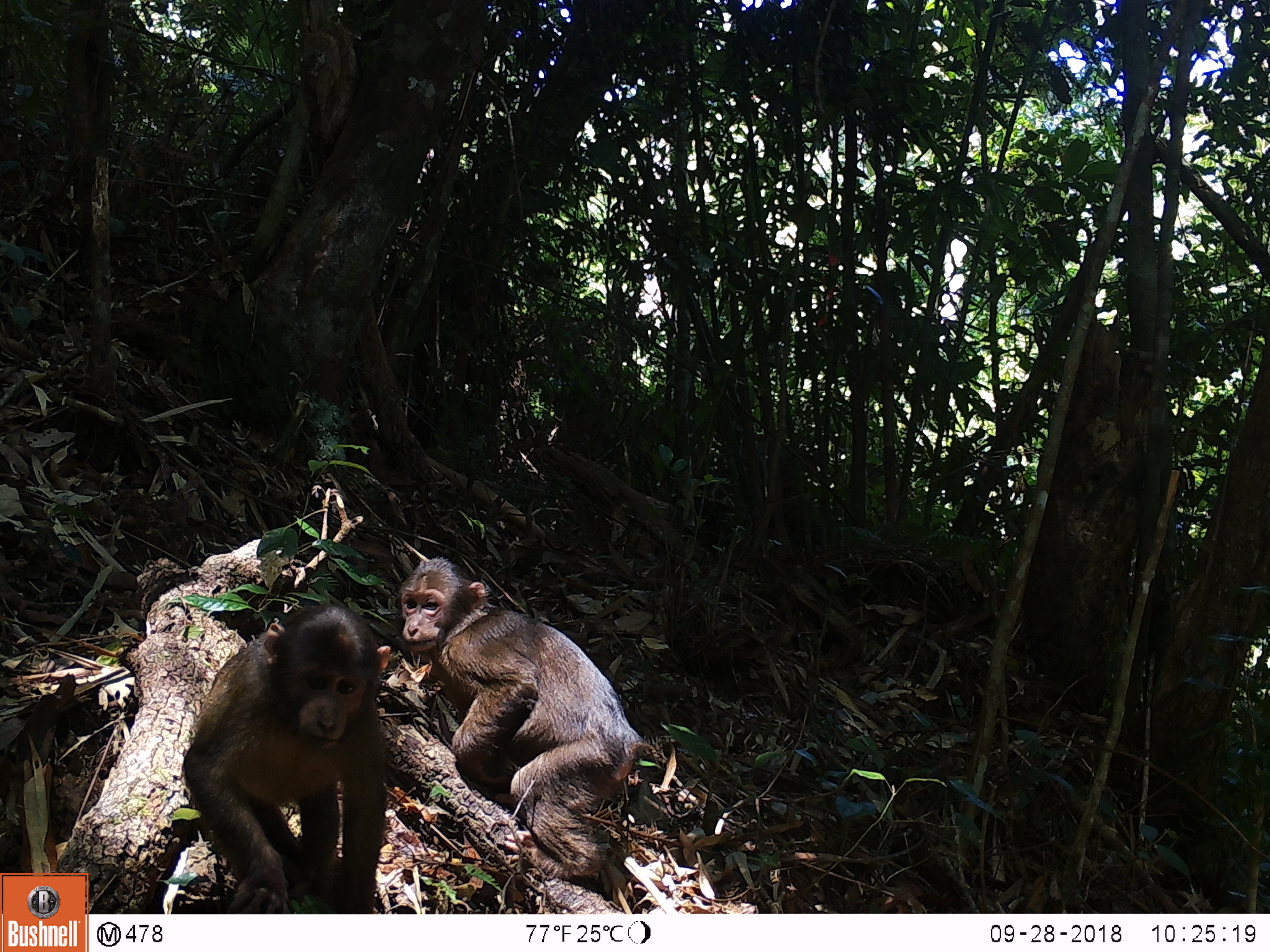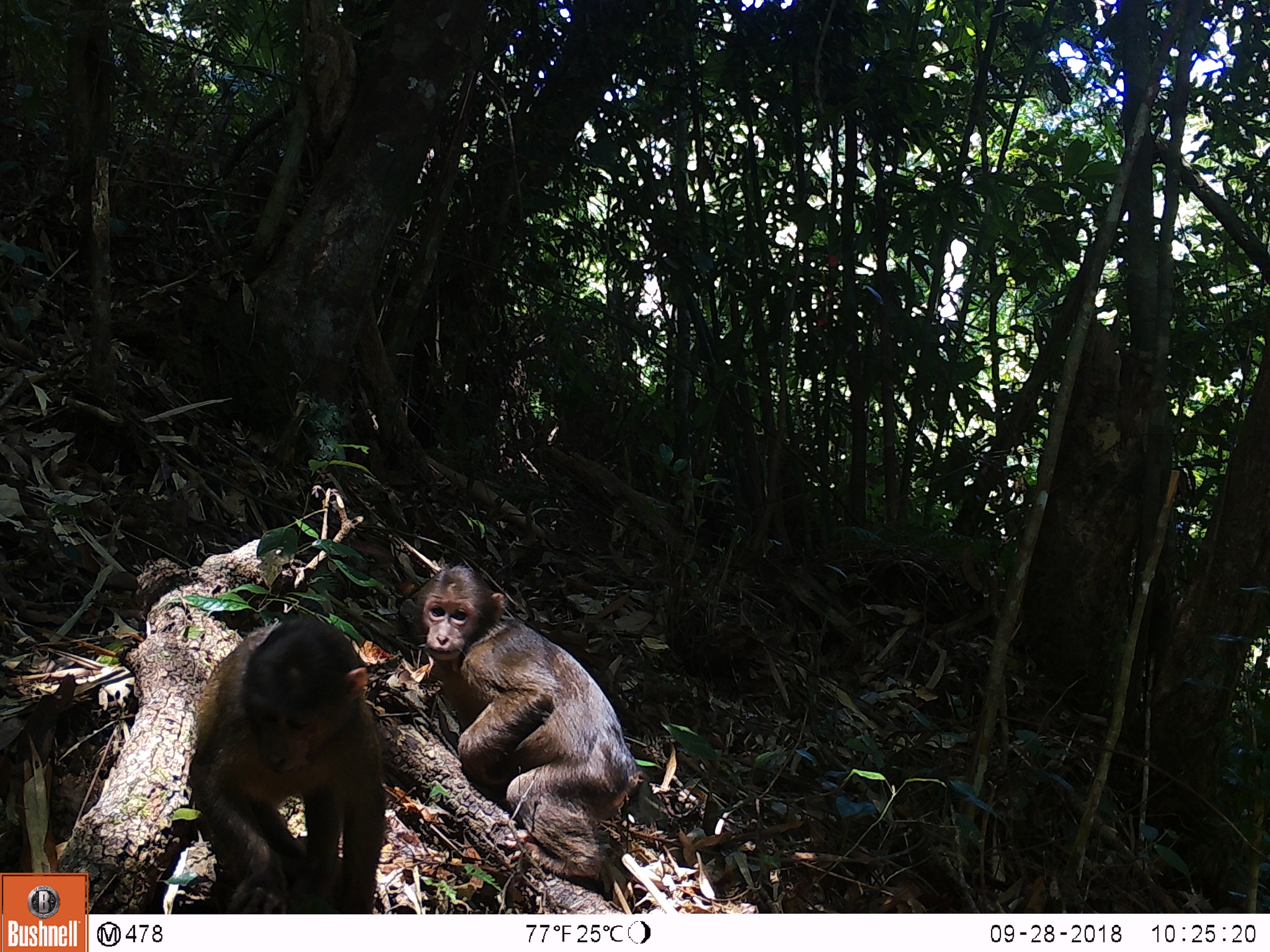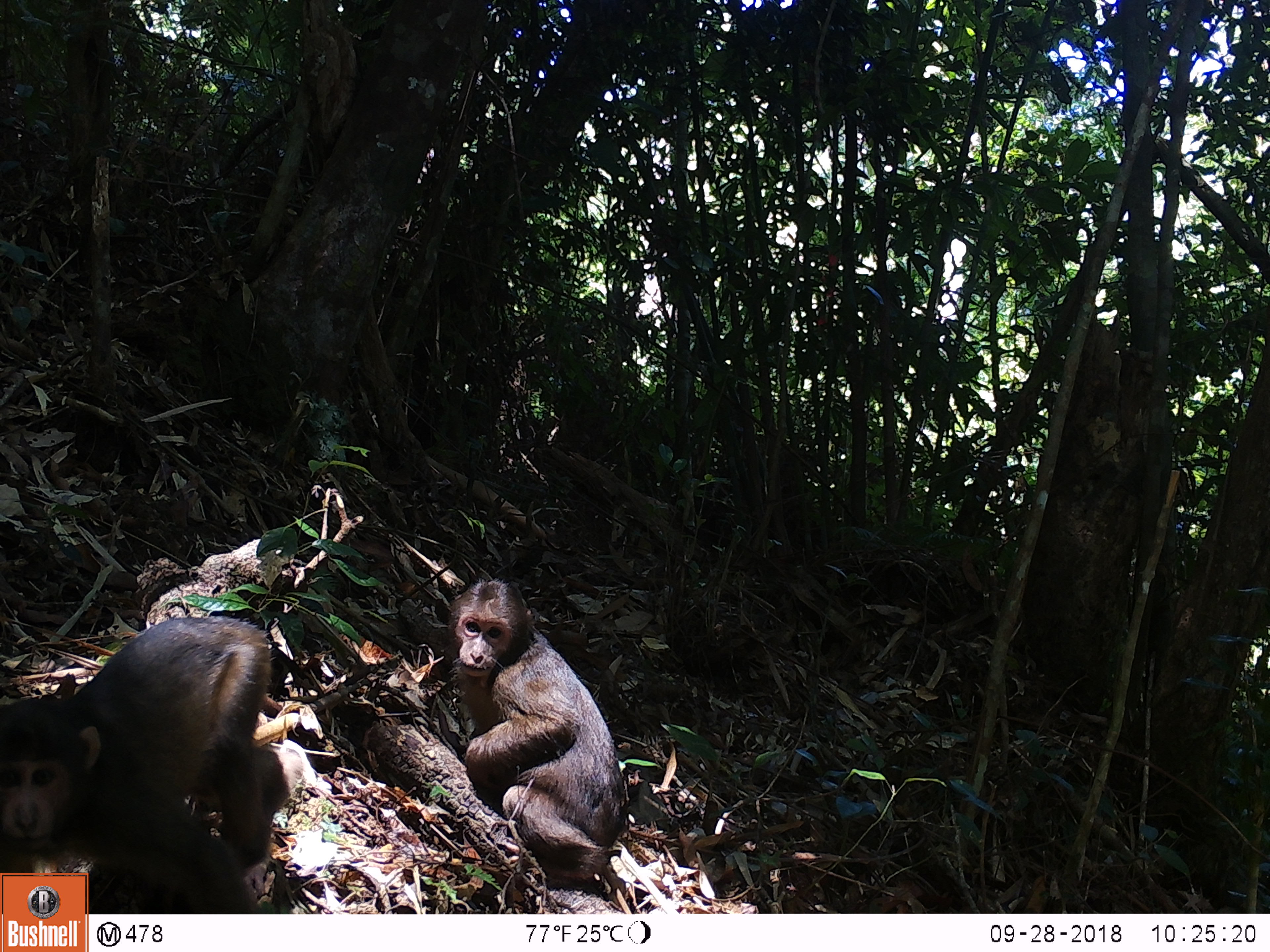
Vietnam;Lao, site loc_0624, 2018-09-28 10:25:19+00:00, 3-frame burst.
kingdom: Animalia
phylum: Chordata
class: Mammalia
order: Primates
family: Cercopithecidae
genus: Macaca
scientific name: Macaca arctoides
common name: stump-tailed macaque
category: stump tailed macaque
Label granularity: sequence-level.